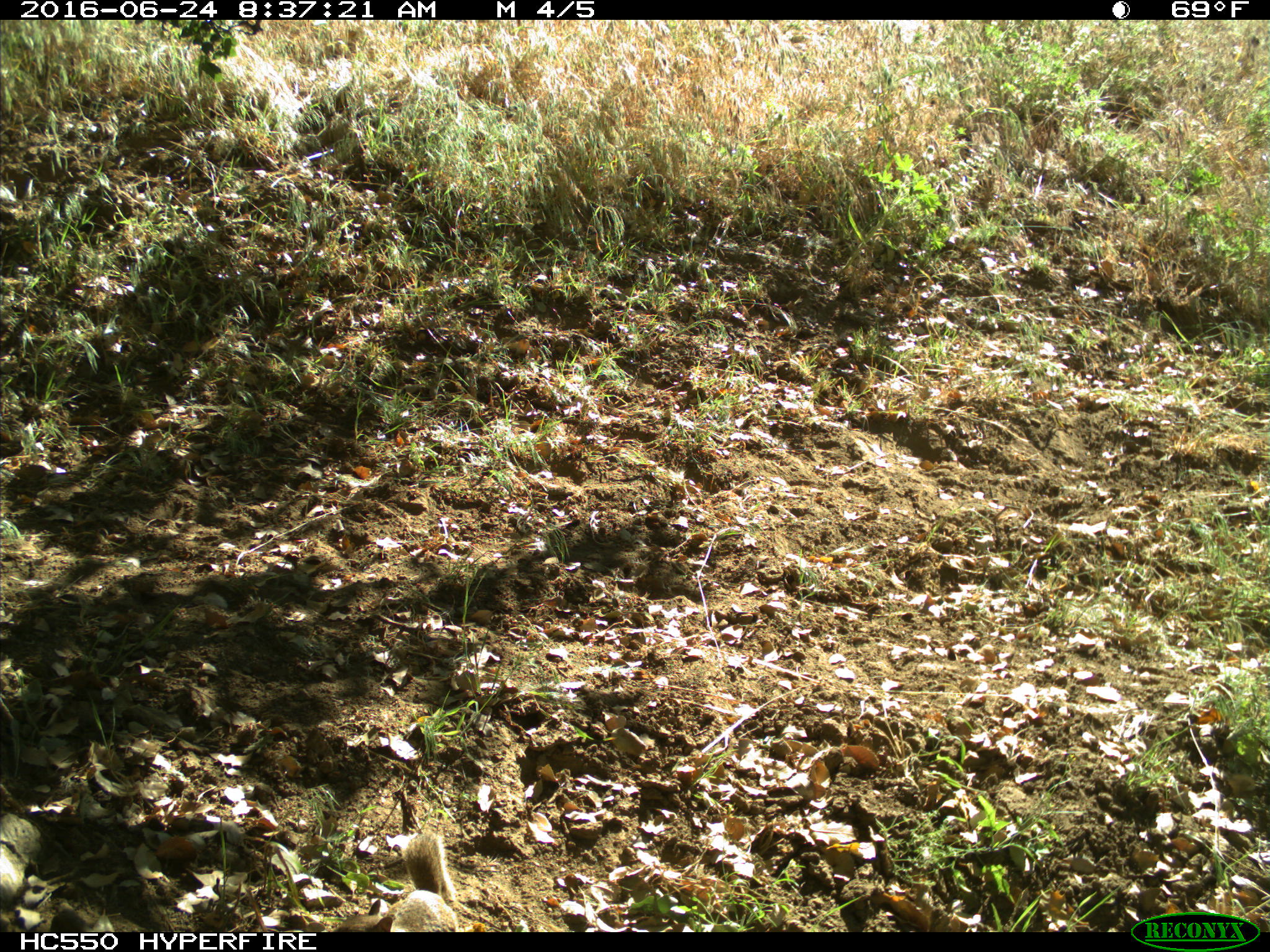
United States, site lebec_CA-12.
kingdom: Animalia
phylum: Chordata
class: Mammalia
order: Rodentia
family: Sciuridae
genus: Otospermophilus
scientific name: Otospermophilus beecheyi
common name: california ground squirrel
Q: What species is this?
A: Otospermophilus beecheyi (california ground squirrel).